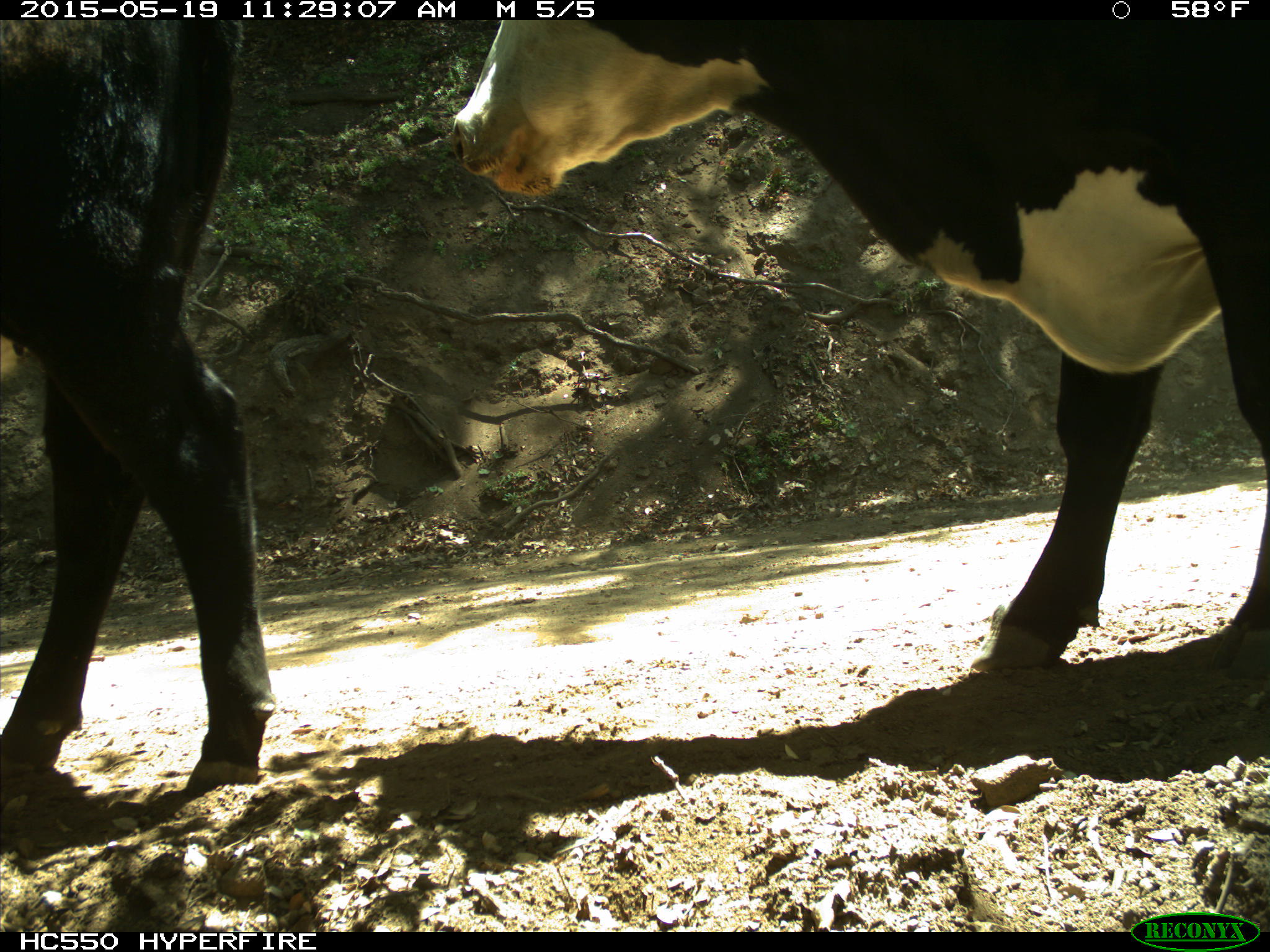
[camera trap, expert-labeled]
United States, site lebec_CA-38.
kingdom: Animalia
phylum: Chordata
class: Mammalia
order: Artiodactyla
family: Bovidae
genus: Bos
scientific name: Bos taurus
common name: domestic cow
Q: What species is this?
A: Bos taurus (domestic cow).